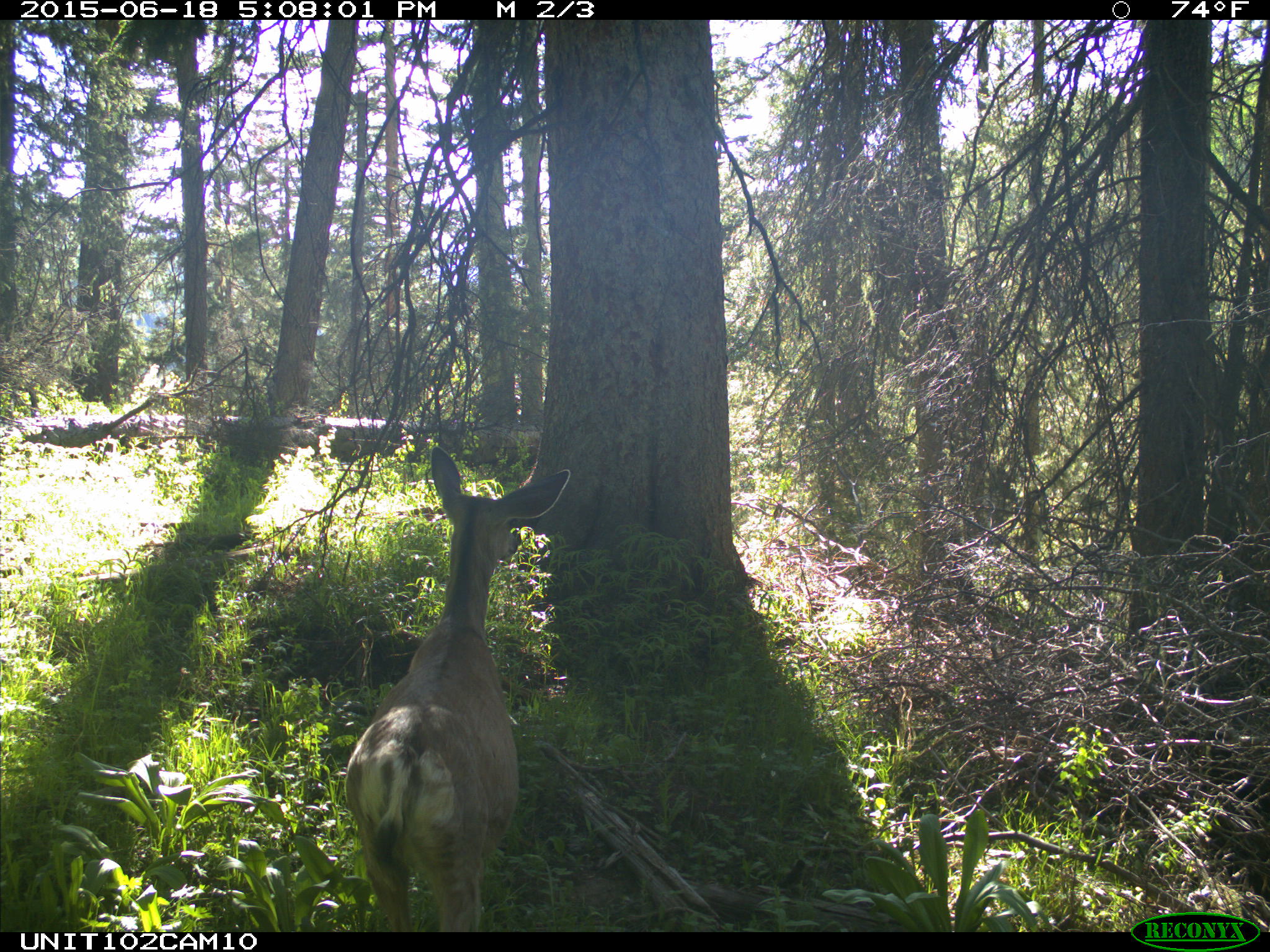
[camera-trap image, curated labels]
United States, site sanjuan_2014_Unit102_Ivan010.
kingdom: Animalia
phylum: Chordata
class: Mammalia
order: Artiodactyla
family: Cervidae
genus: Odocoileus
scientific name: Odocoileus hemionus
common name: mule deer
Odocoileus hemionus (mule deer).